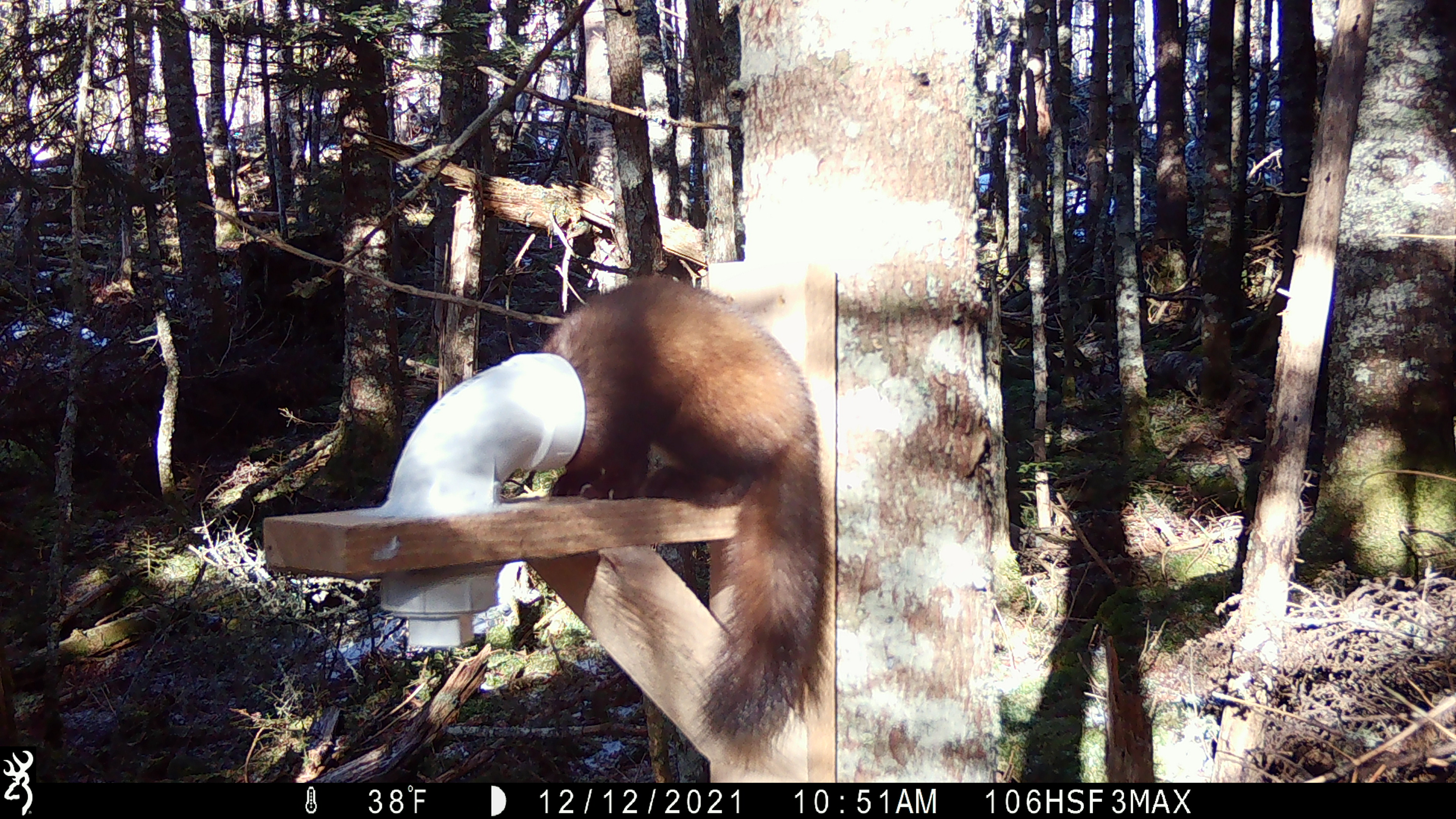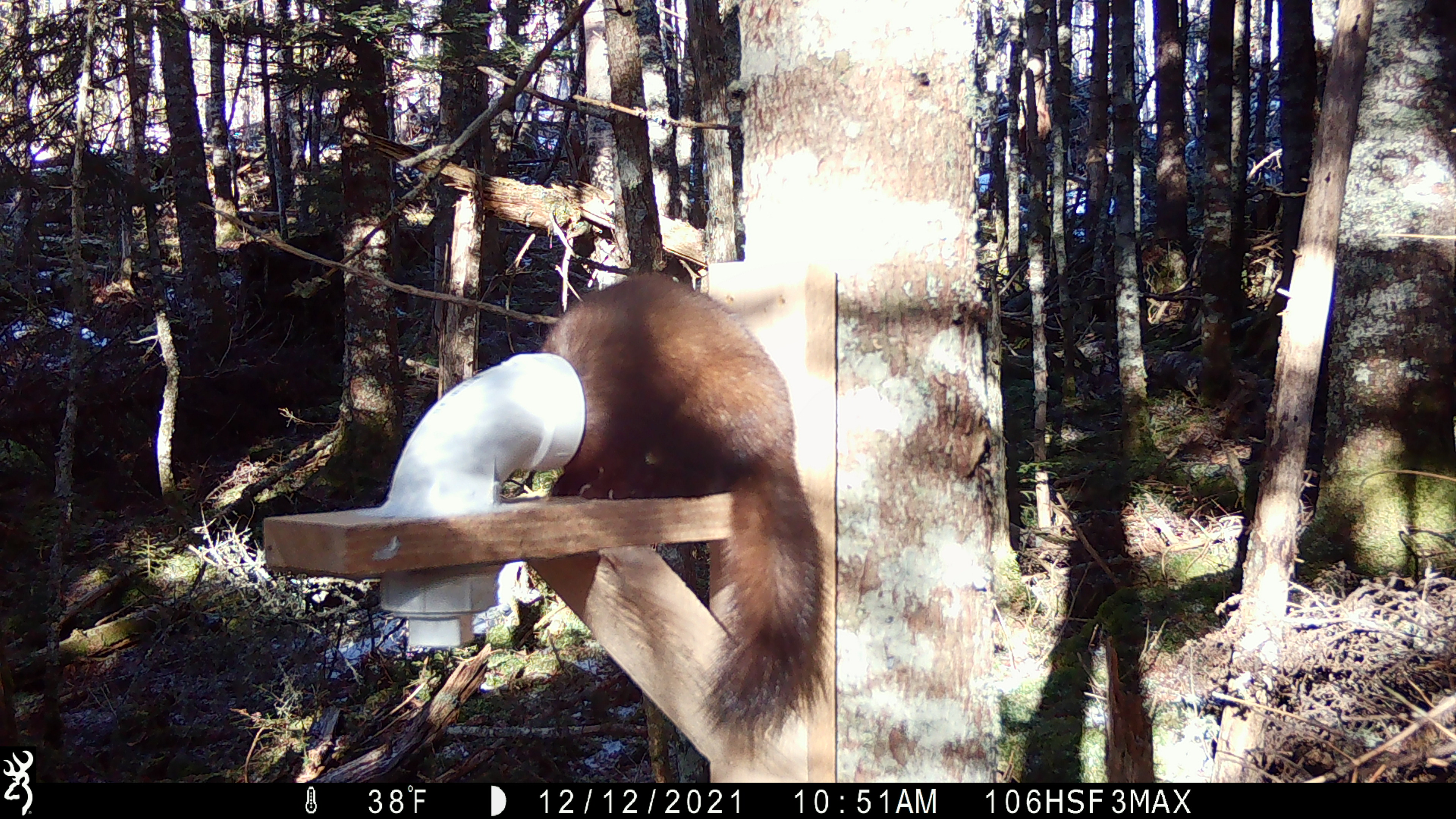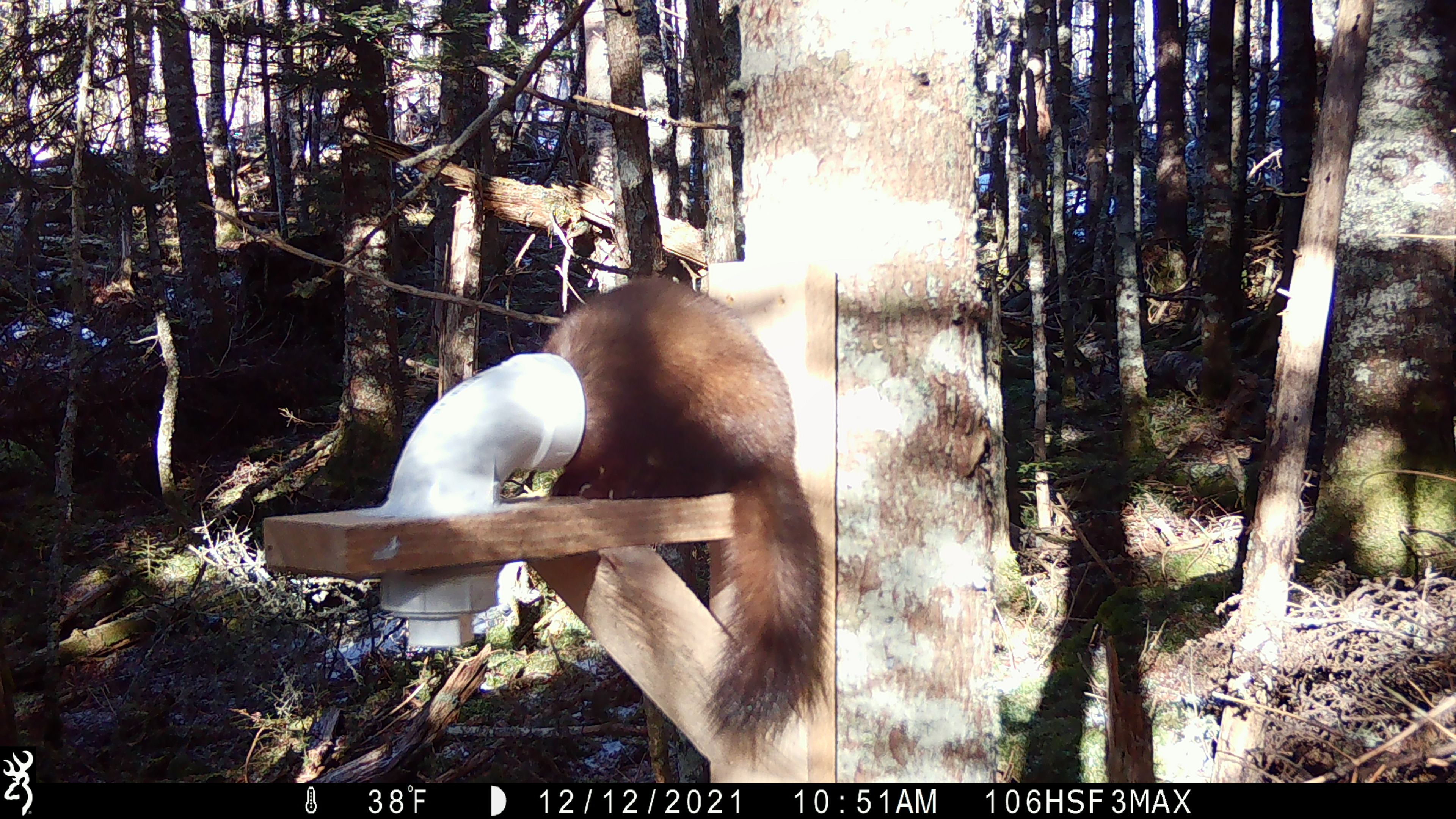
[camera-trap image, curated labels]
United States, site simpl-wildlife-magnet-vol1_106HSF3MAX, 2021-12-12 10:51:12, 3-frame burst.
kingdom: Animalia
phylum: Chordata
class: Mammalia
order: Carnivora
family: Mustelidae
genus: Martes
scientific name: Martes americana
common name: american marten